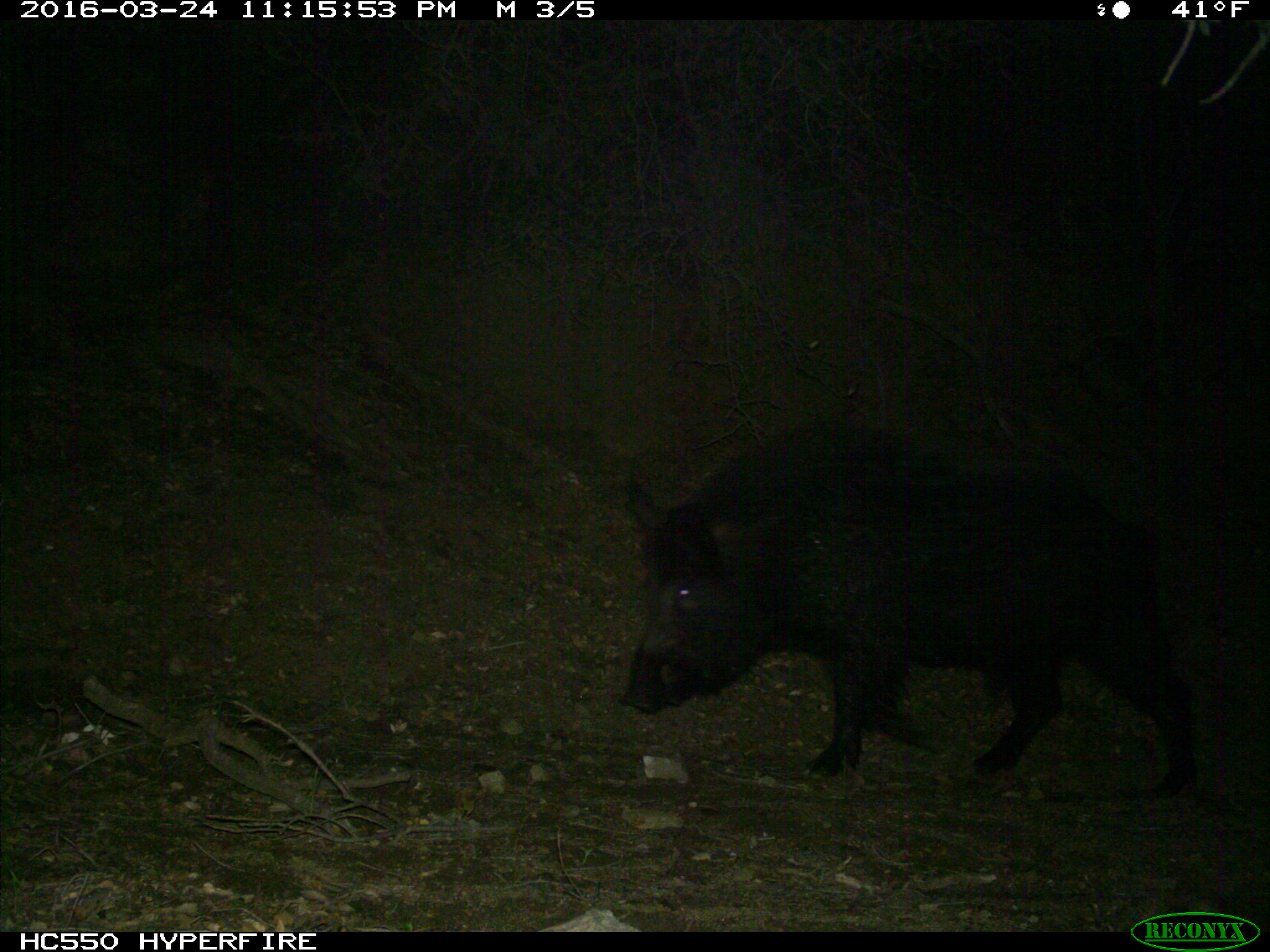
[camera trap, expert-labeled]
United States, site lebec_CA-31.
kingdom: Animalia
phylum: Chordata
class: Mammalia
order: Artiodactyla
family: Suidae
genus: Sus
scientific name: Sus scrofa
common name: wild boar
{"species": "Sus scrofa (wild boar)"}